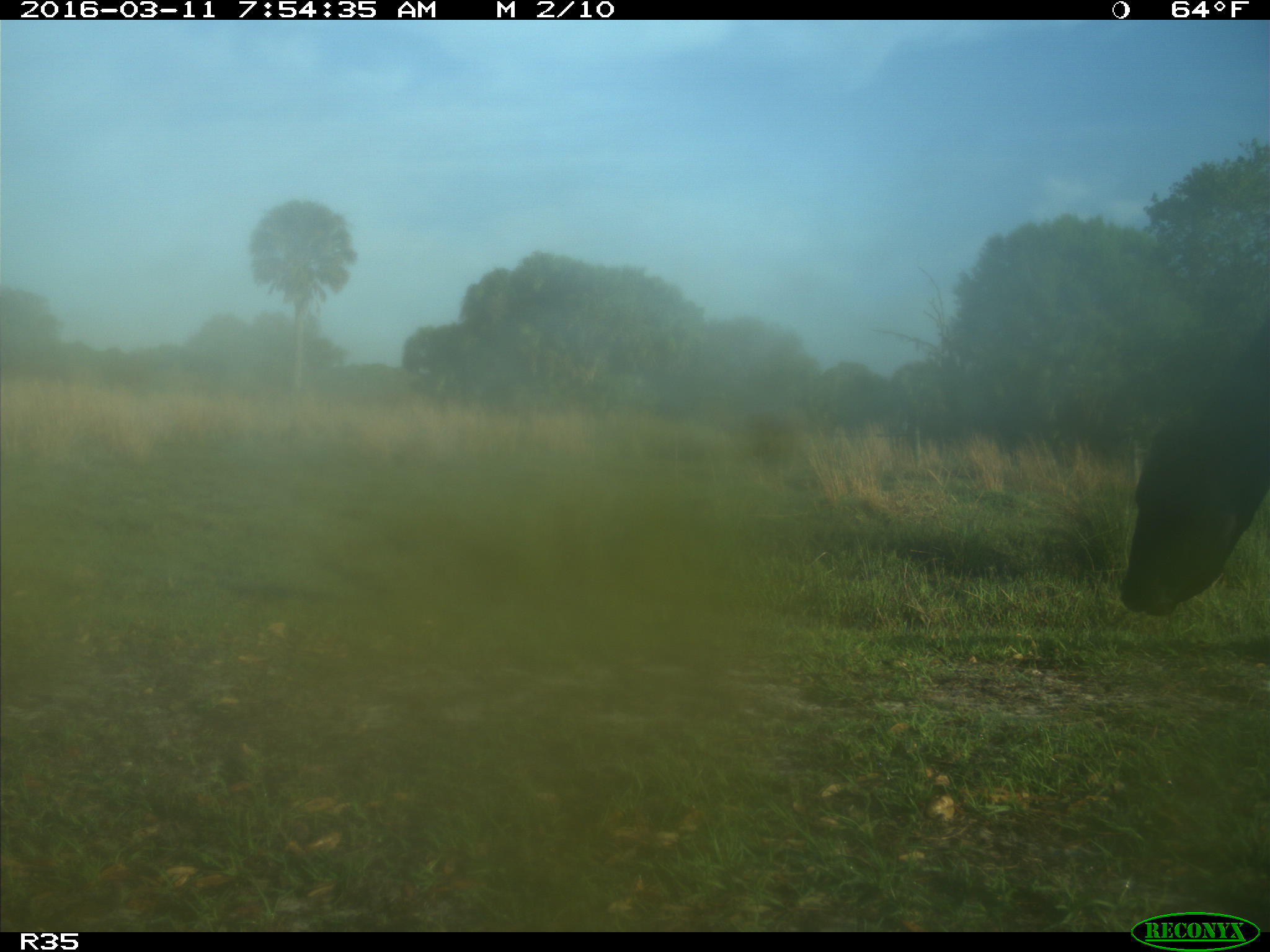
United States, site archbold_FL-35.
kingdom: Animalia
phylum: Chordata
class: Mammalia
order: Artiodactyla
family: Bovidae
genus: Bos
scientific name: Bos taurus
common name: domestic cow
Bos taurus (domestic cow).